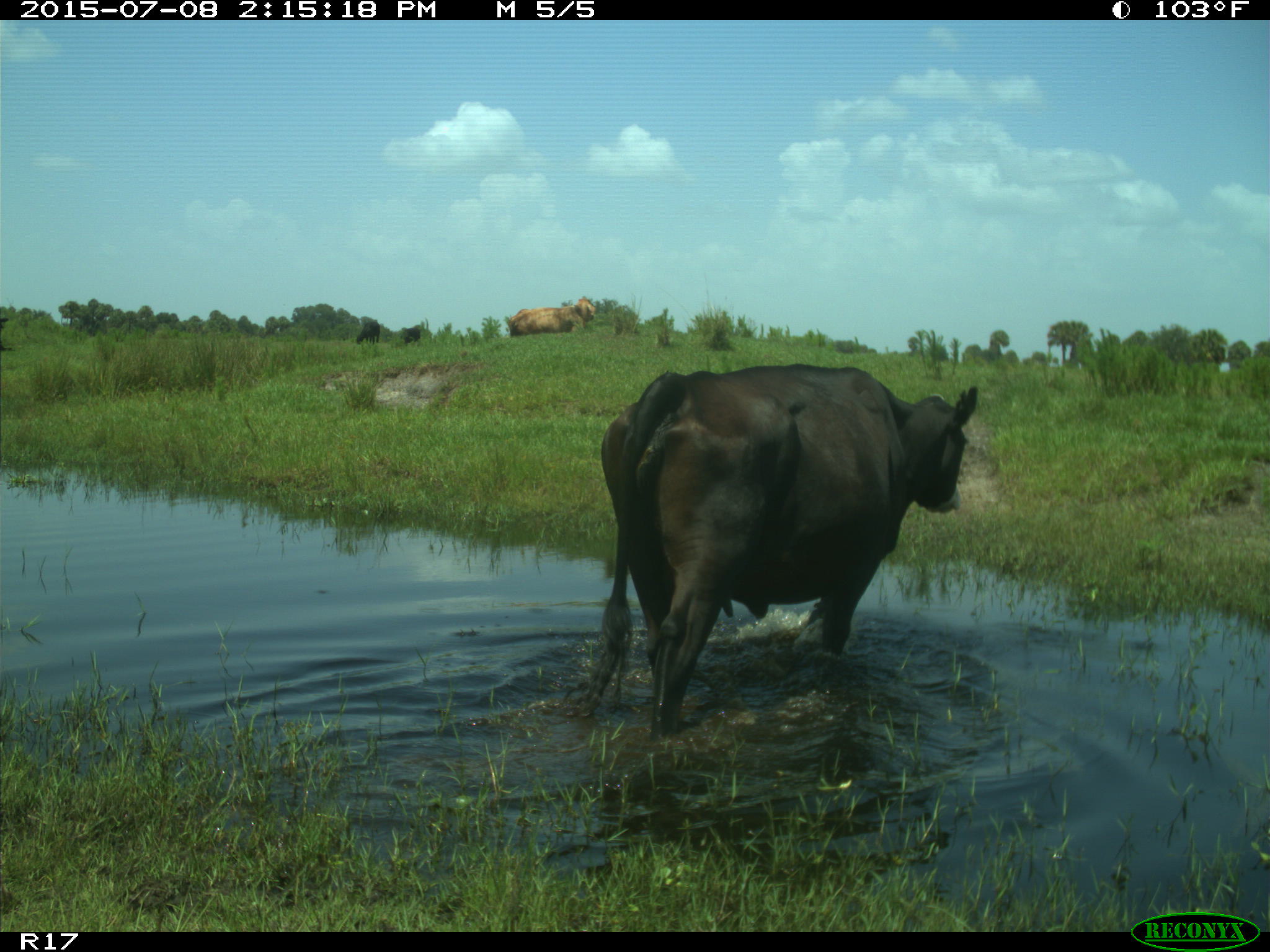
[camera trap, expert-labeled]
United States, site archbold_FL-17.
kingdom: Animalia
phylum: Chordata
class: Mammalia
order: Artiodactyla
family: Bovidae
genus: Bos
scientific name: Bos taurus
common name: domestic cow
Bos taurus (domestic cow).